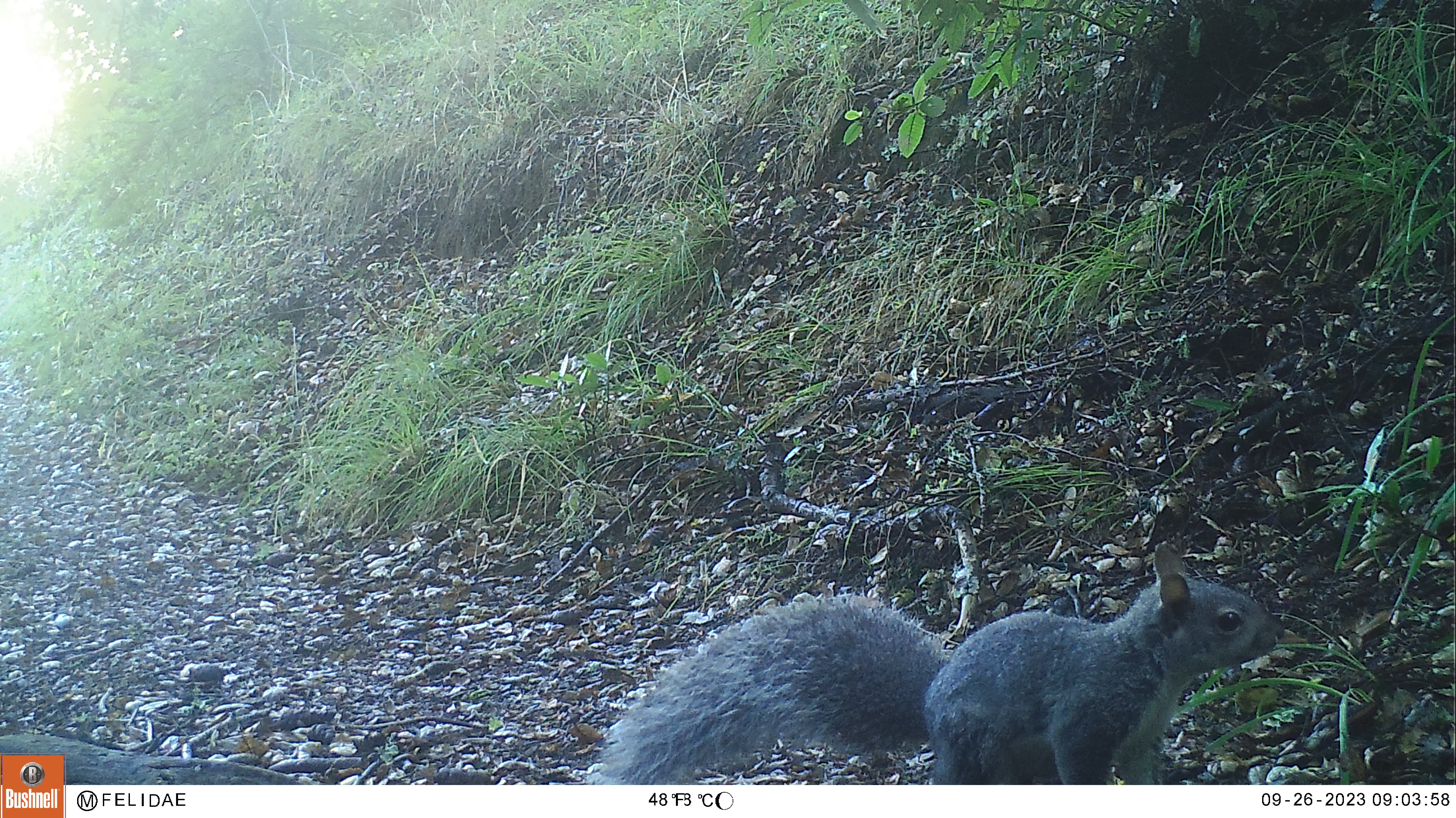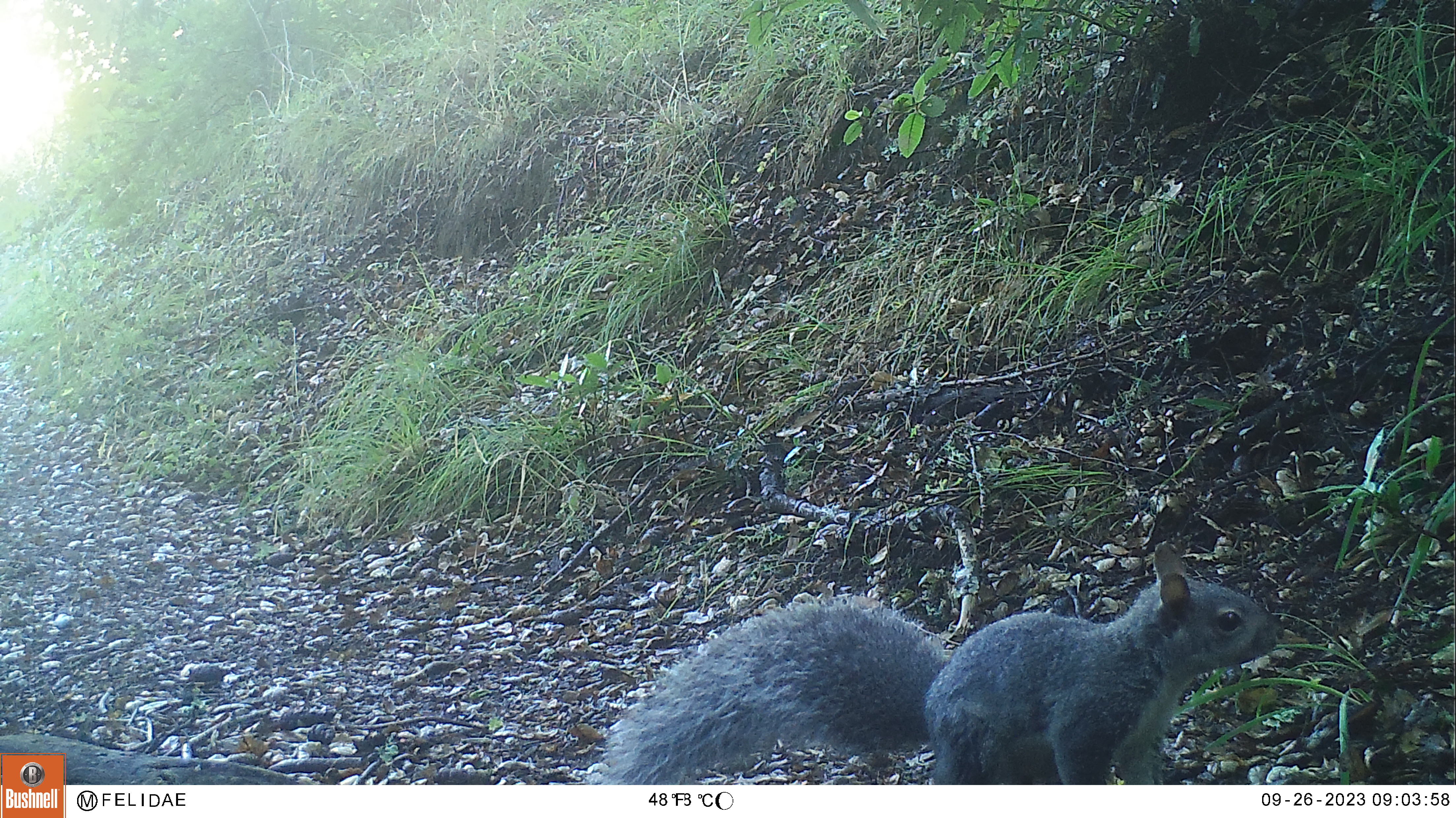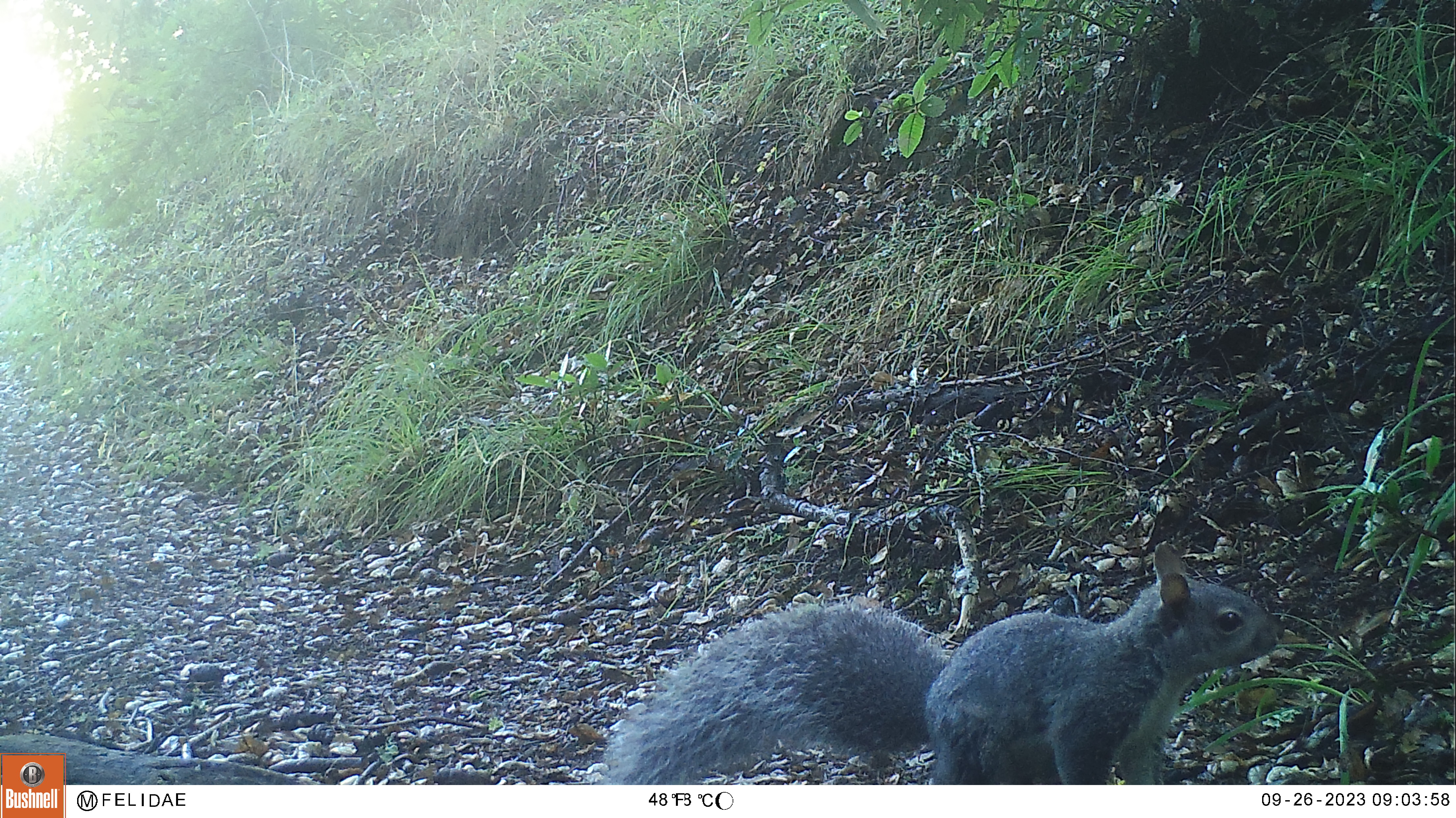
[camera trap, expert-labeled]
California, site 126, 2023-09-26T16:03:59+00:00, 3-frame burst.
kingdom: Animalia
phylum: Chordata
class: Mammalia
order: Rodentia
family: Sciuridae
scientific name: Sciuridae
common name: squirrel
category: unknown squirrel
Unknown squirrel (squirrel) (Sciuridae).